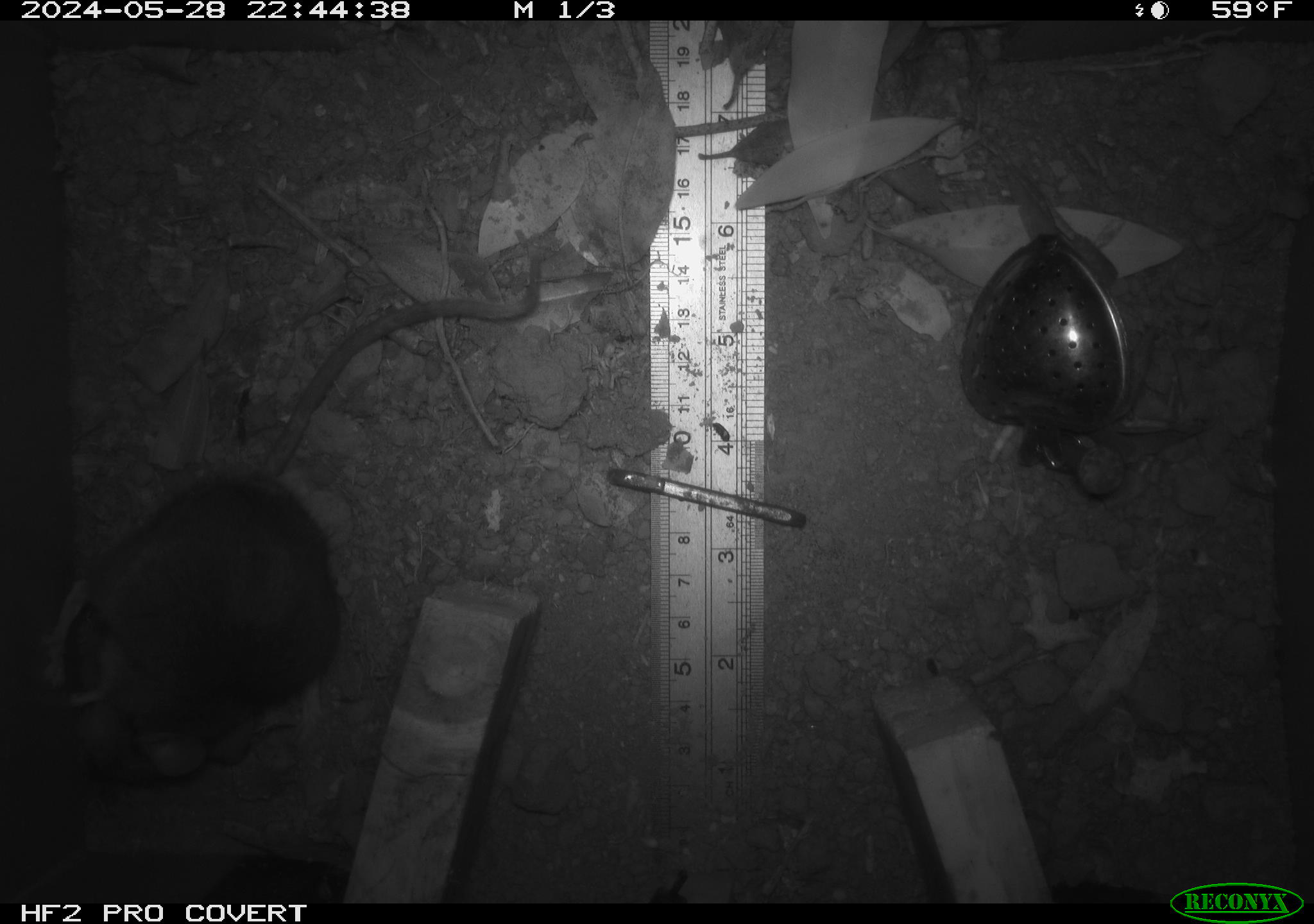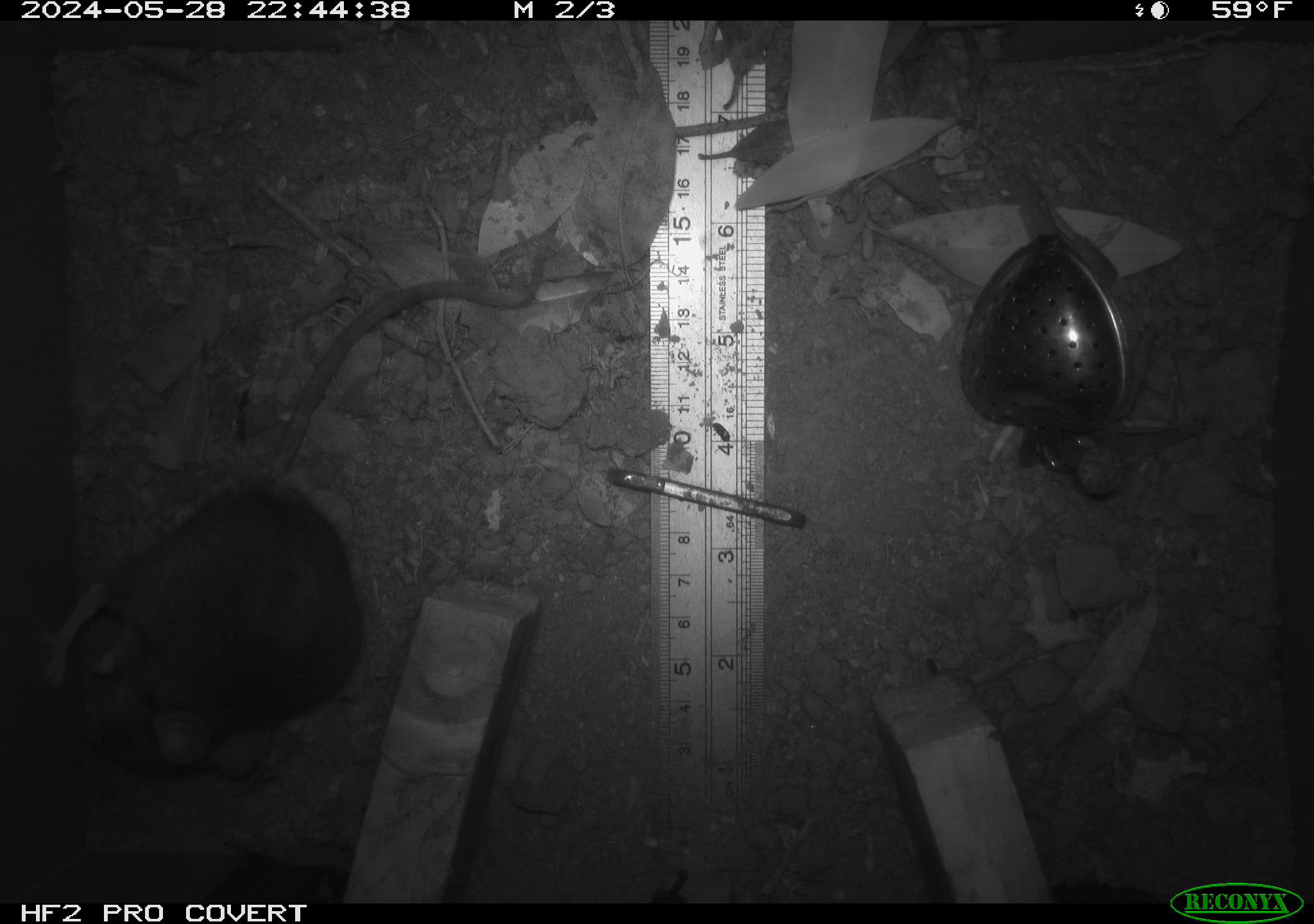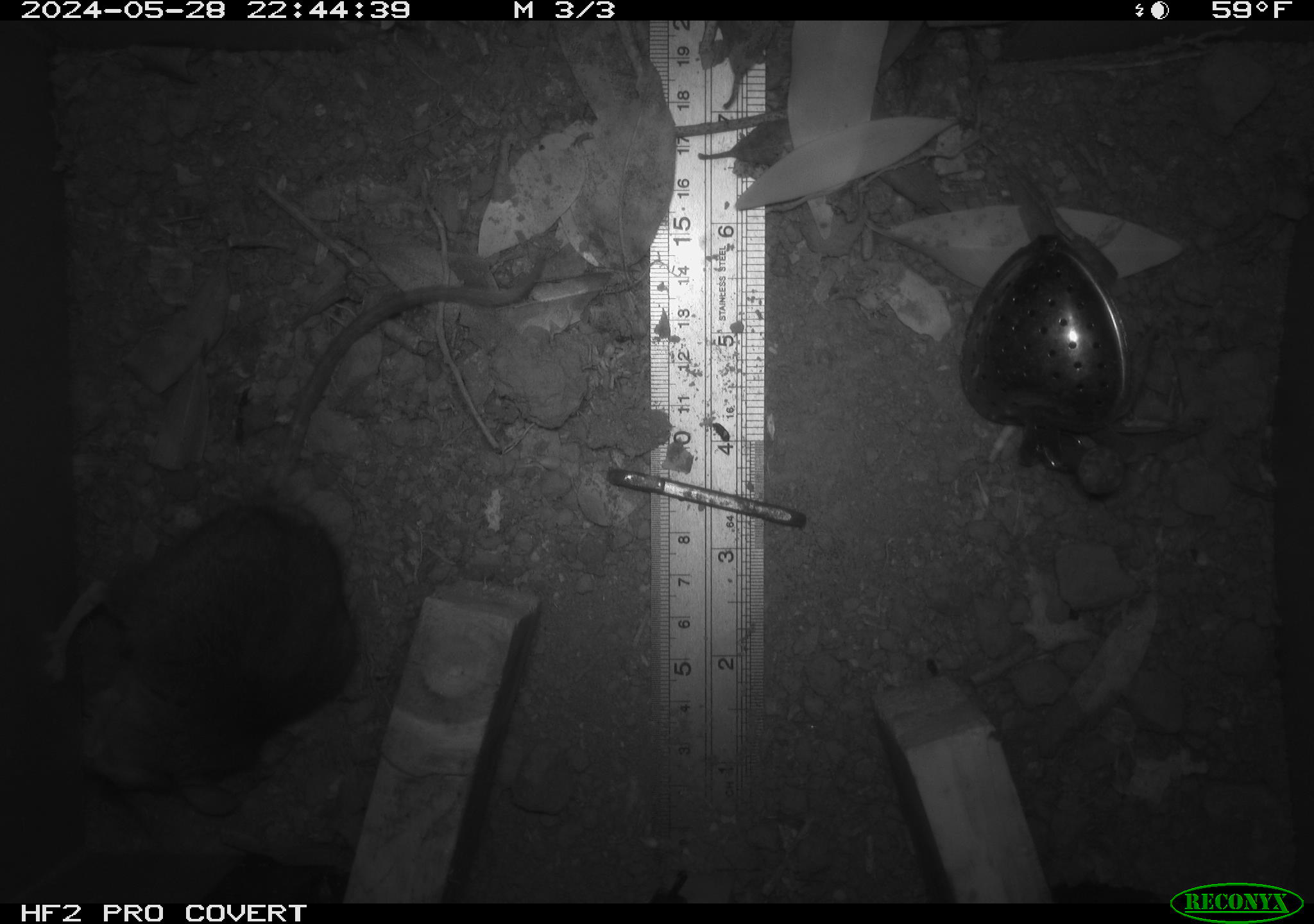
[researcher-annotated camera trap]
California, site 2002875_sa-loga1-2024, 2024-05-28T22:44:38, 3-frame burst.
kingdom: Animalia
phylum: Chordata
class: Mammalia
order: Rodentia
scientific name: Rodentia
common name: rodent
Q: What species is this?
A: Rodent (Rodentia).